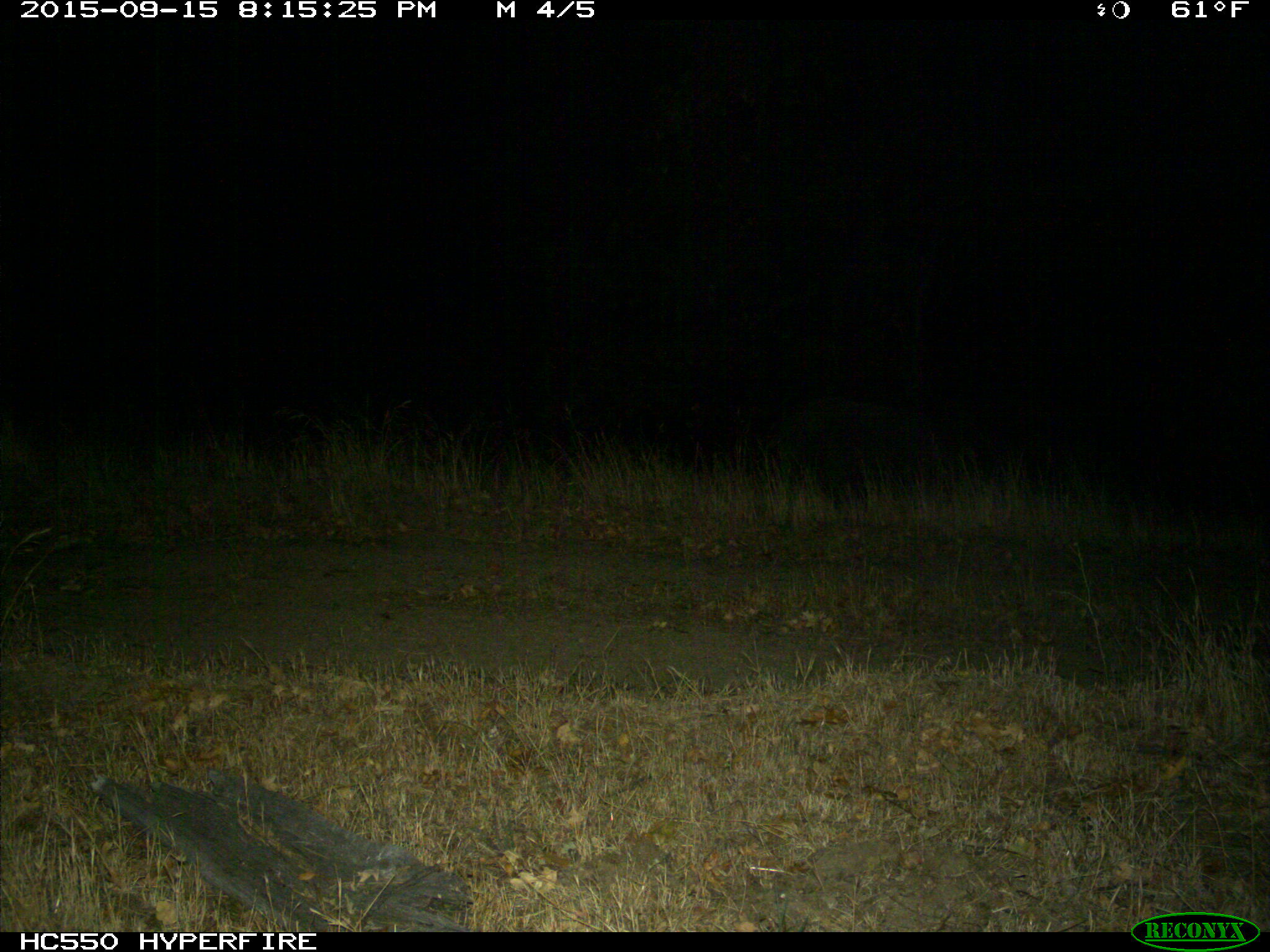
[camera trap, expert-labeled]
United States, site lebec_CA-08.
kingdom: Animalia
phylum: Chordata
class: Mammalia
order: Artiodactyla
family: Suidae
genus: Sus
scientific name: Sus scrofa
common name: wild boar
Sus scrofa (wild boar).